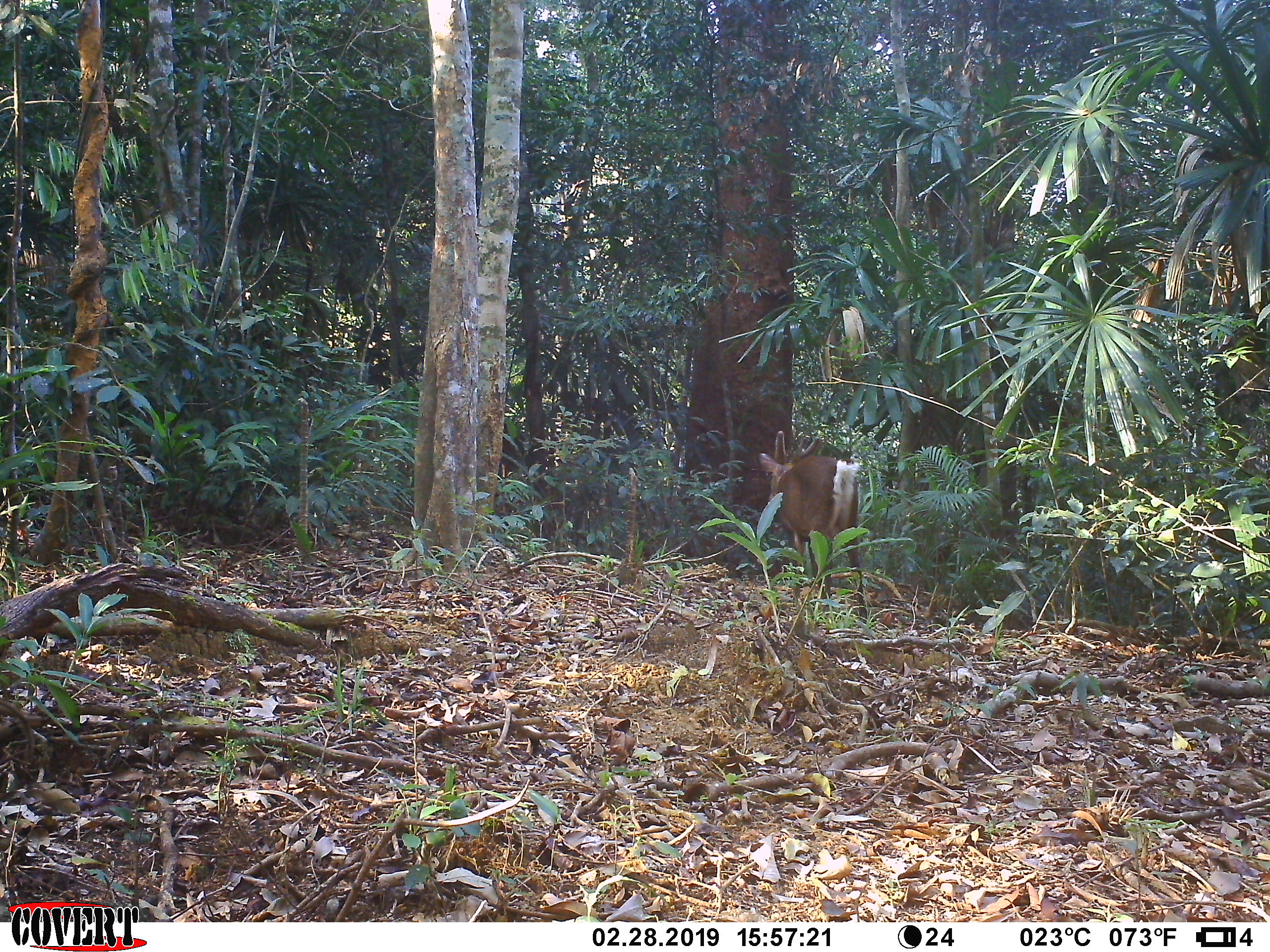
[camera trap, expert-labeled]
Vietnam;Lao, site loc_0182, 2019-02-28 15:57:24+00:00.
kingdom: Animalia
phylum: Chordata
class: Mammalia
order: Artiodactyla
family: Cervidae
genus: Muntiacus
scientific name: Muntiacus vuquangensis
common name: large-antlered muntjac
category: large antlered muntjac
Large antlered muntjac (large-antlered muntjac) (Muntiacus vuquangensis). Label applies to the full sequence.